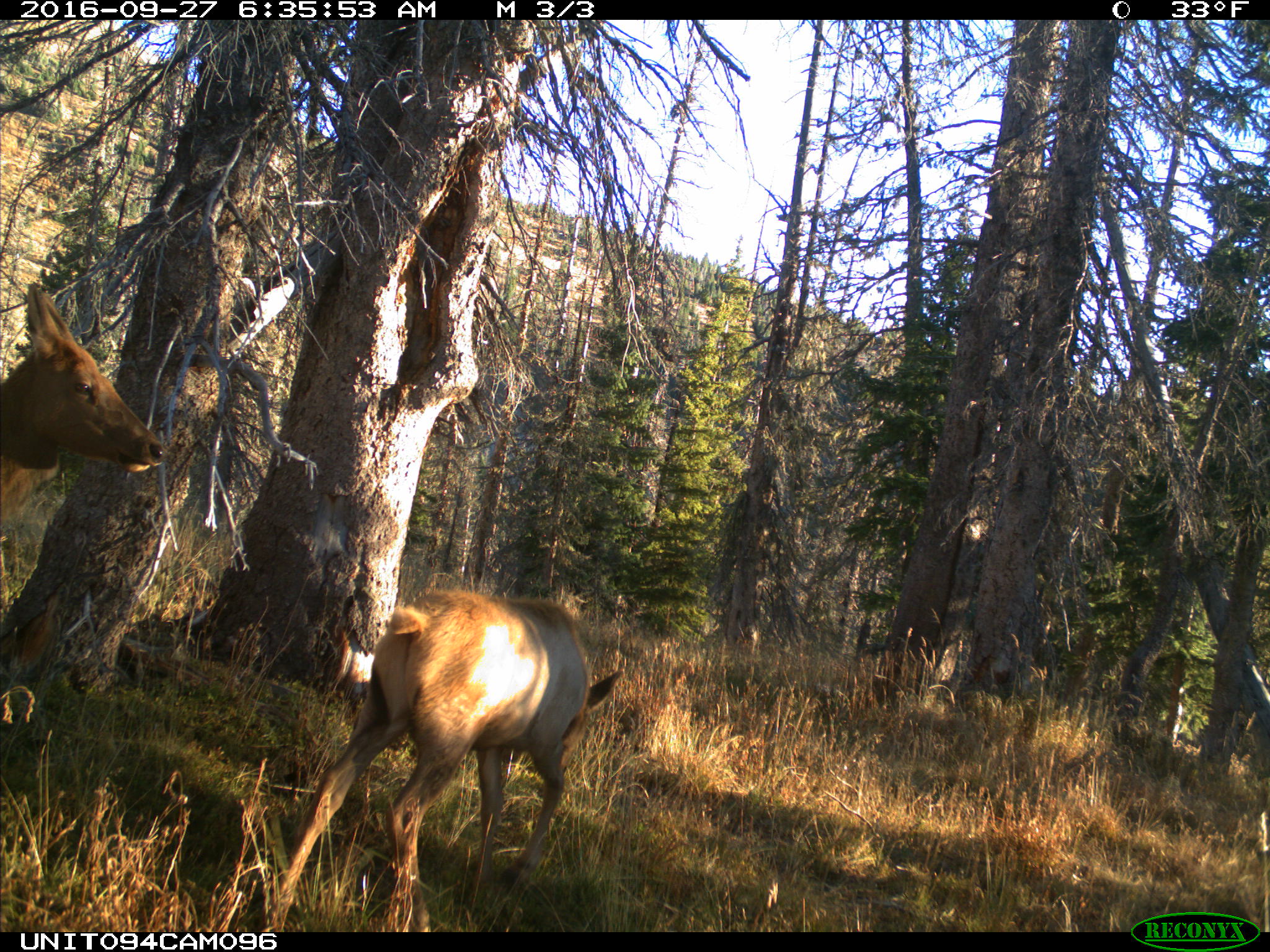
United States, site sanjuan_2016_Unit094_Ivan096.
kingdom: Animalia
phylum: Chordata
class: Mammalia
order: Artiodactyla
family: Cervidae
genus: Cervus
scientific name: Cervus elaphus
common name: red deer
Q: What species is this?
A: Cervus elaphus (red deer).